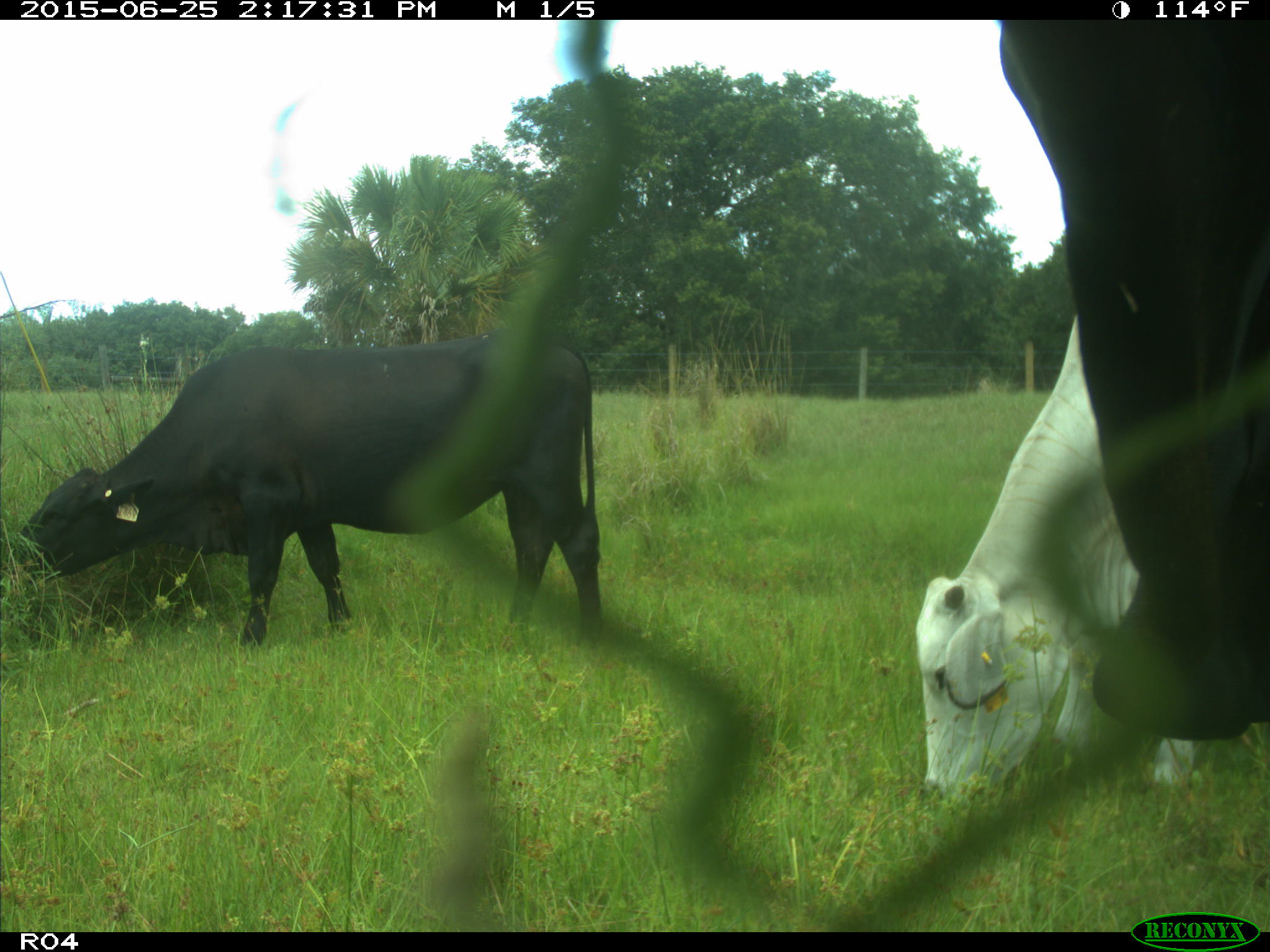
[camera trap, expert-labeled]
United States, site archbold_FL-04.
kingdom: Animalia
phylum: Chordata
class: Mammalia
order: Artiodactyla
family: Bovidae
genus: Bos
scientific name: Bos taurus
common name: domestic cow